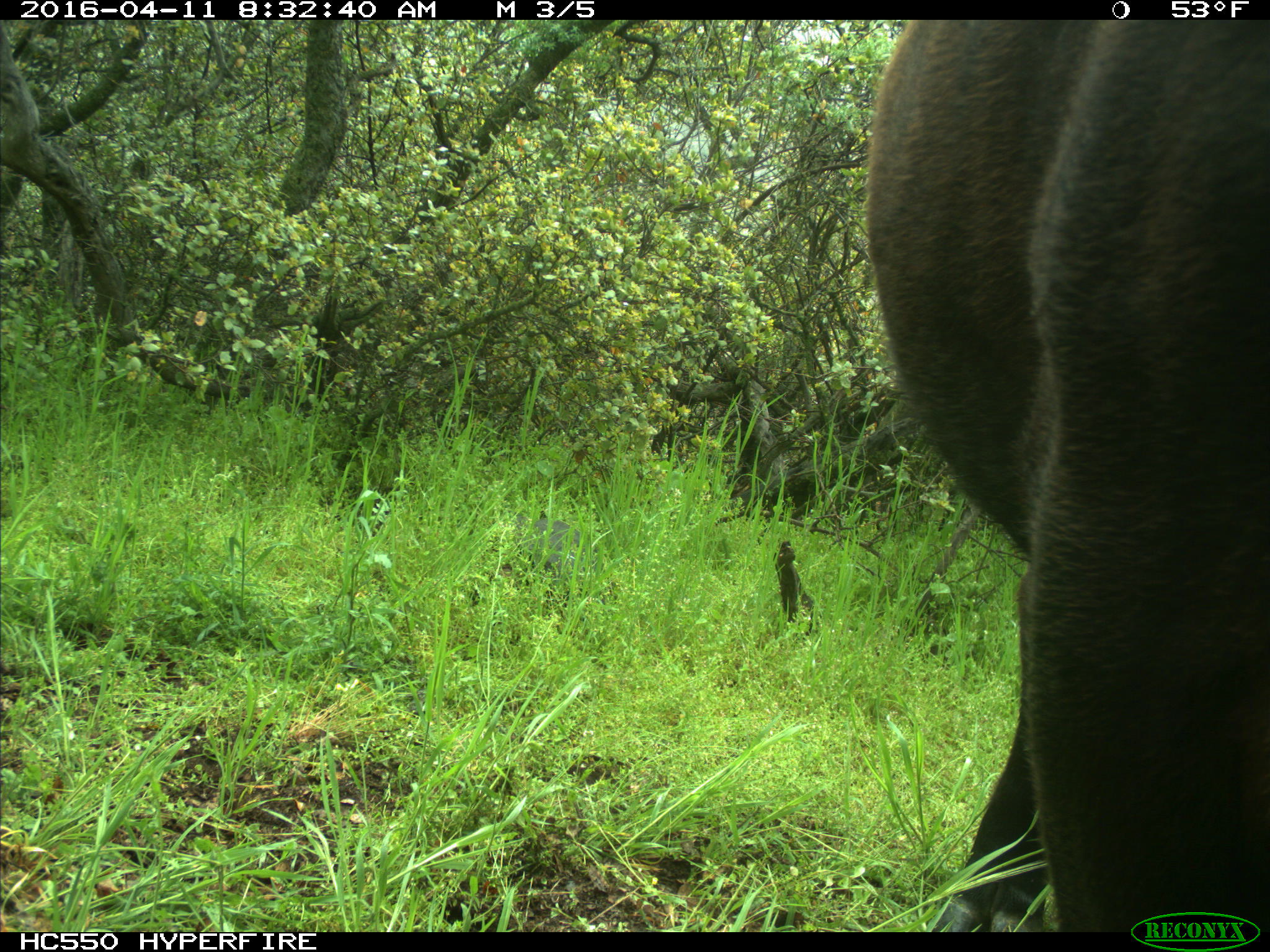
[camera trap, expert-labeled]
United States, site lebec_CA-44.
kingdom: Animalia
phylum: Chordata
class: Mammalia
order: Artiodactyla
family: Bovidae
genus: Bos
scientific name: Bos taurus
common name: domestic cow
Bos taurus (domestic cow).